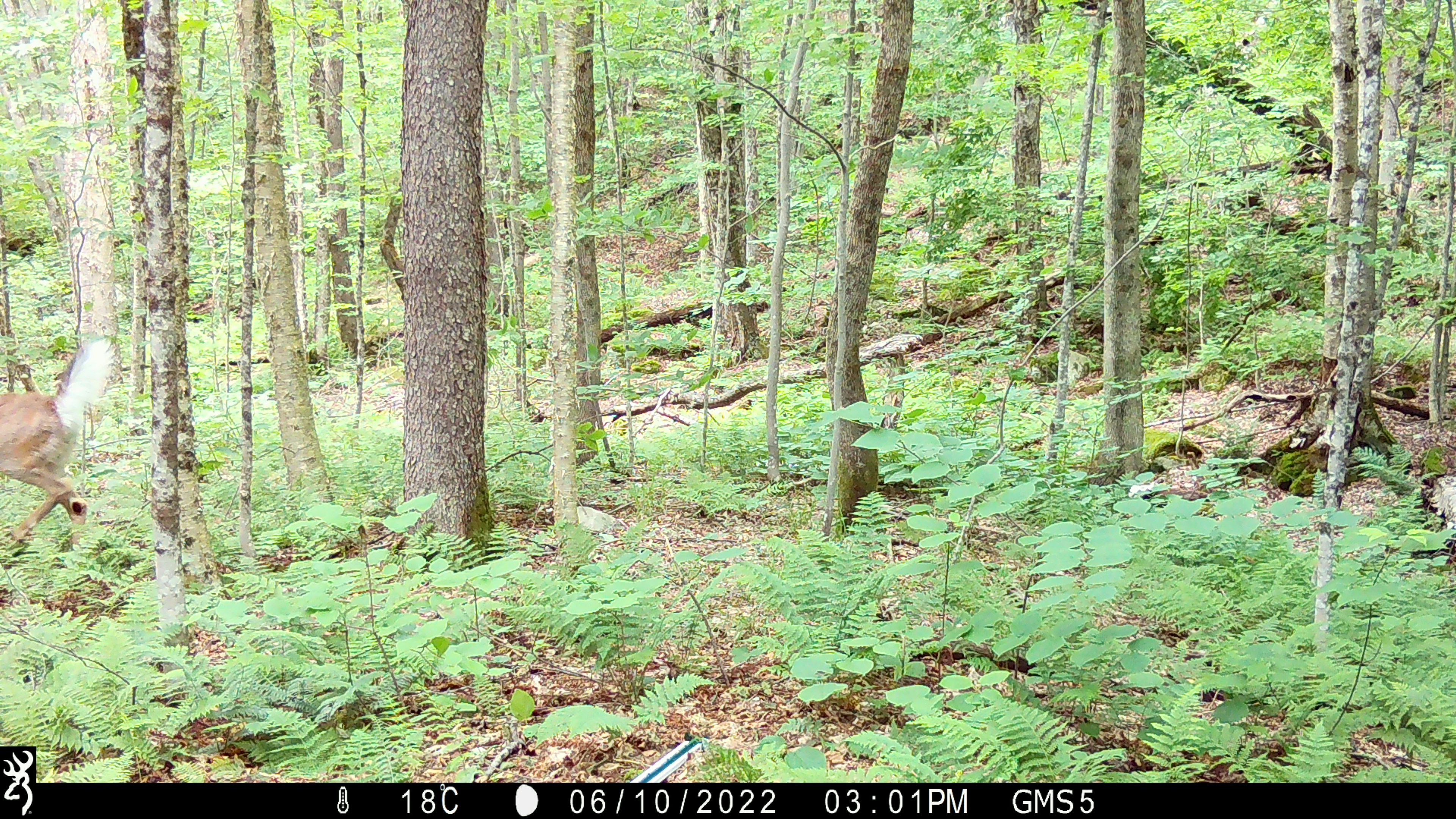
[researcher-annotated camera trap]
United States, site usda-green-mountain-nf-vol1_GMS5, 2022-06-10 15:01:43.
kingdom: Animalia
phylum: Chordata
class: Mammalia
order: Artiodactyla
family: Cervidae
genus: Odocoileus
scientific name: Odocoileus virginianus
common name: white-tailed deer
White-tailed deer (Odocoileus virginianus).